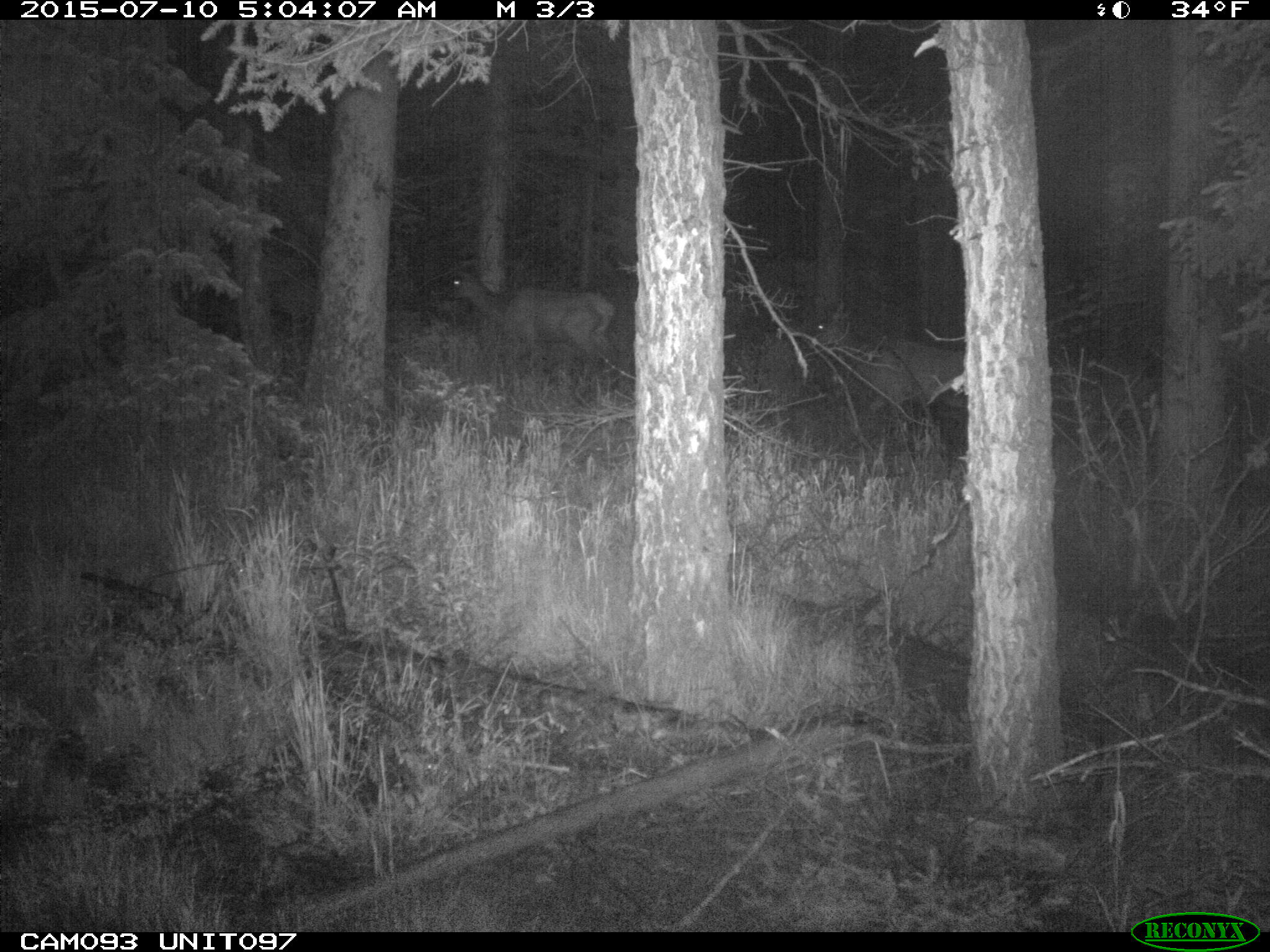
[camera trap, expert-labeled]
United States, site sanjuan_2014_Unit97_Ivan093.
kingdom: Animalia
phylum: Chordata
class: Mammalia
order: Artiodactyla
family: Cervidae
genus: Cervus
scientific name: Cervus elaphus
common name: red deer